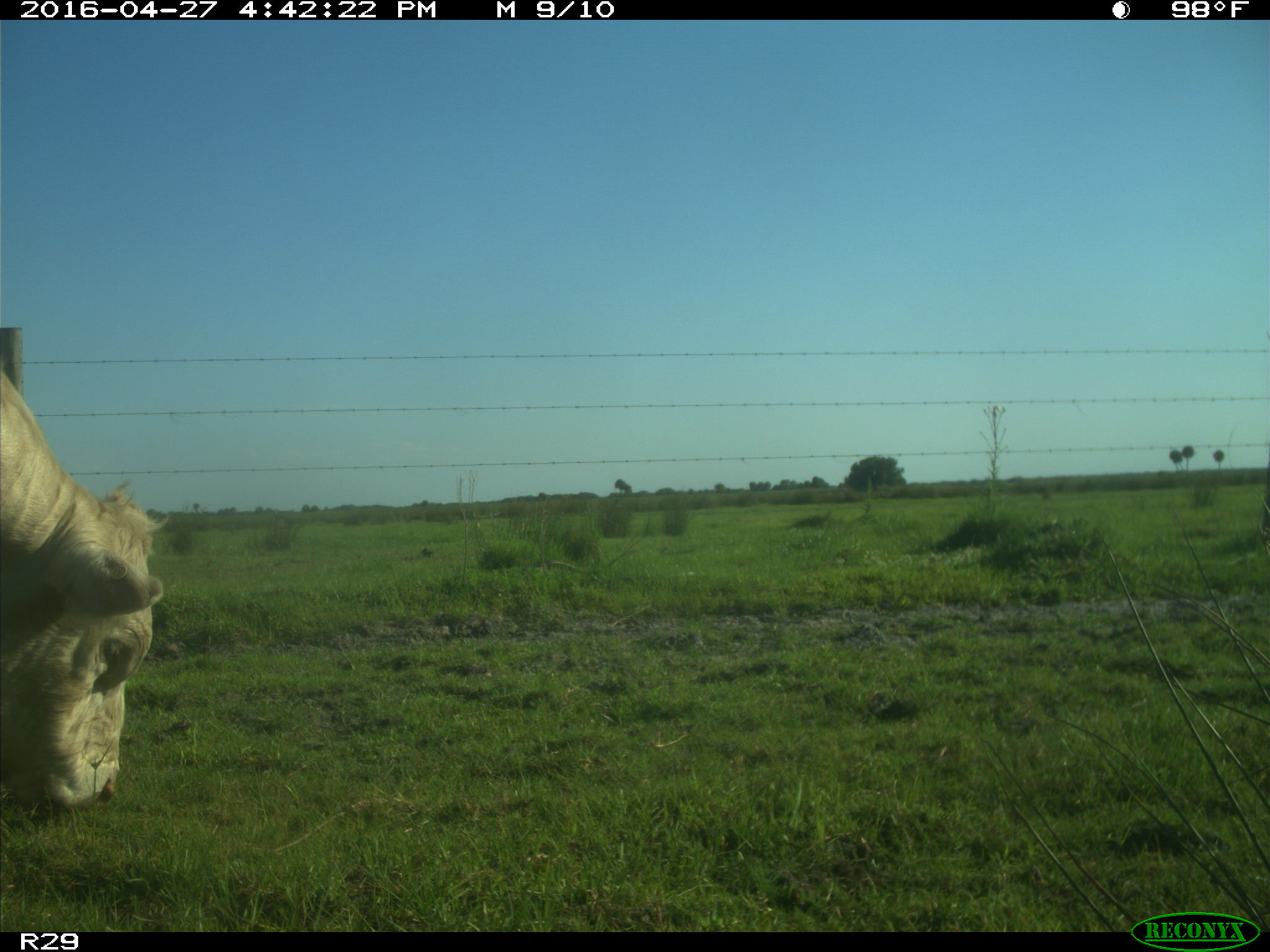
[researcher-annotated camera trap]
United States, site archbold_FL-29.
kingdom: Animalia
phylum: Chordata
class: Mammalia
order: Artiodactyla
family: Bovidae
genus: Bos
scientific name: Bos taurus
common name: domestic cow